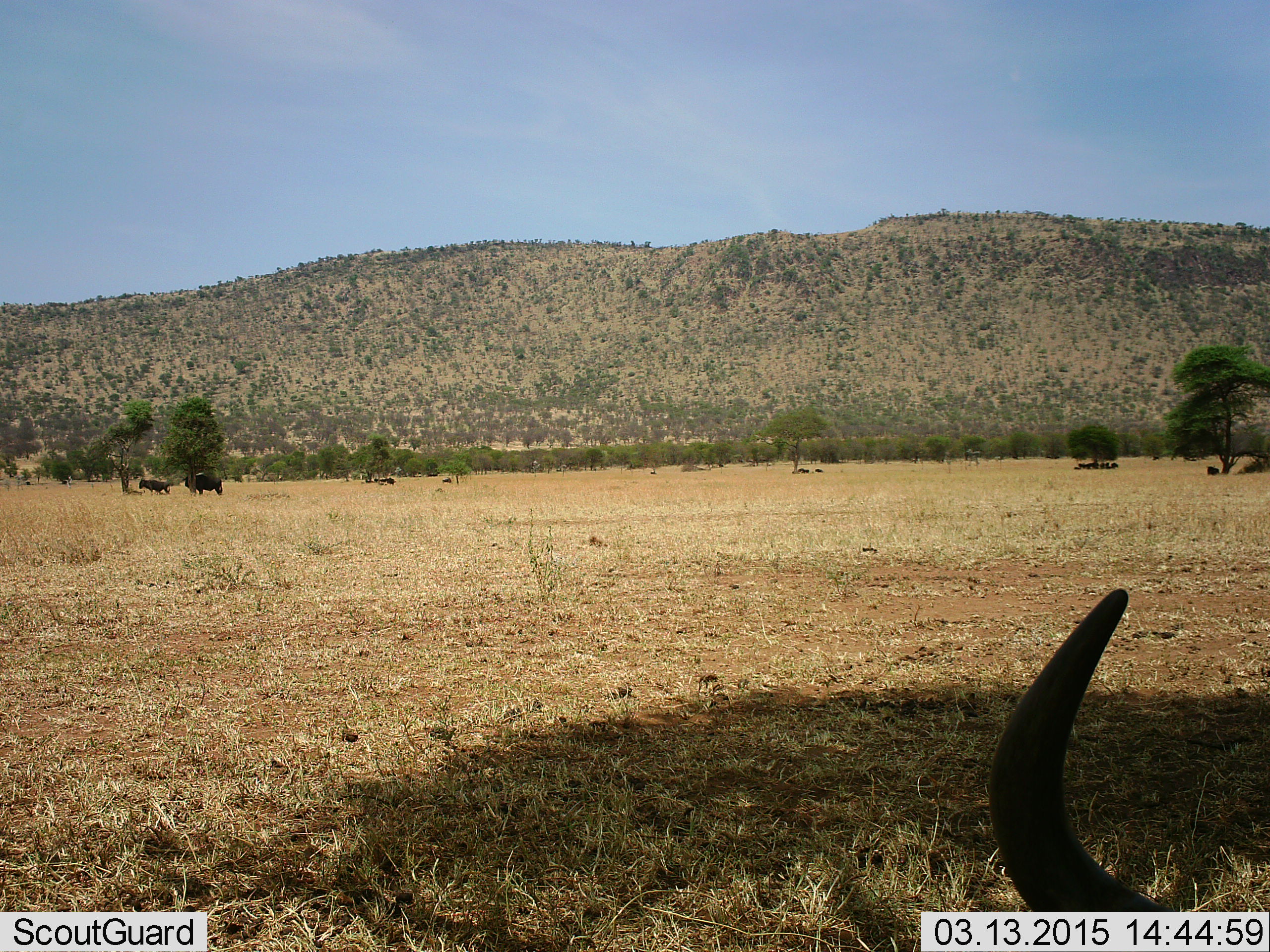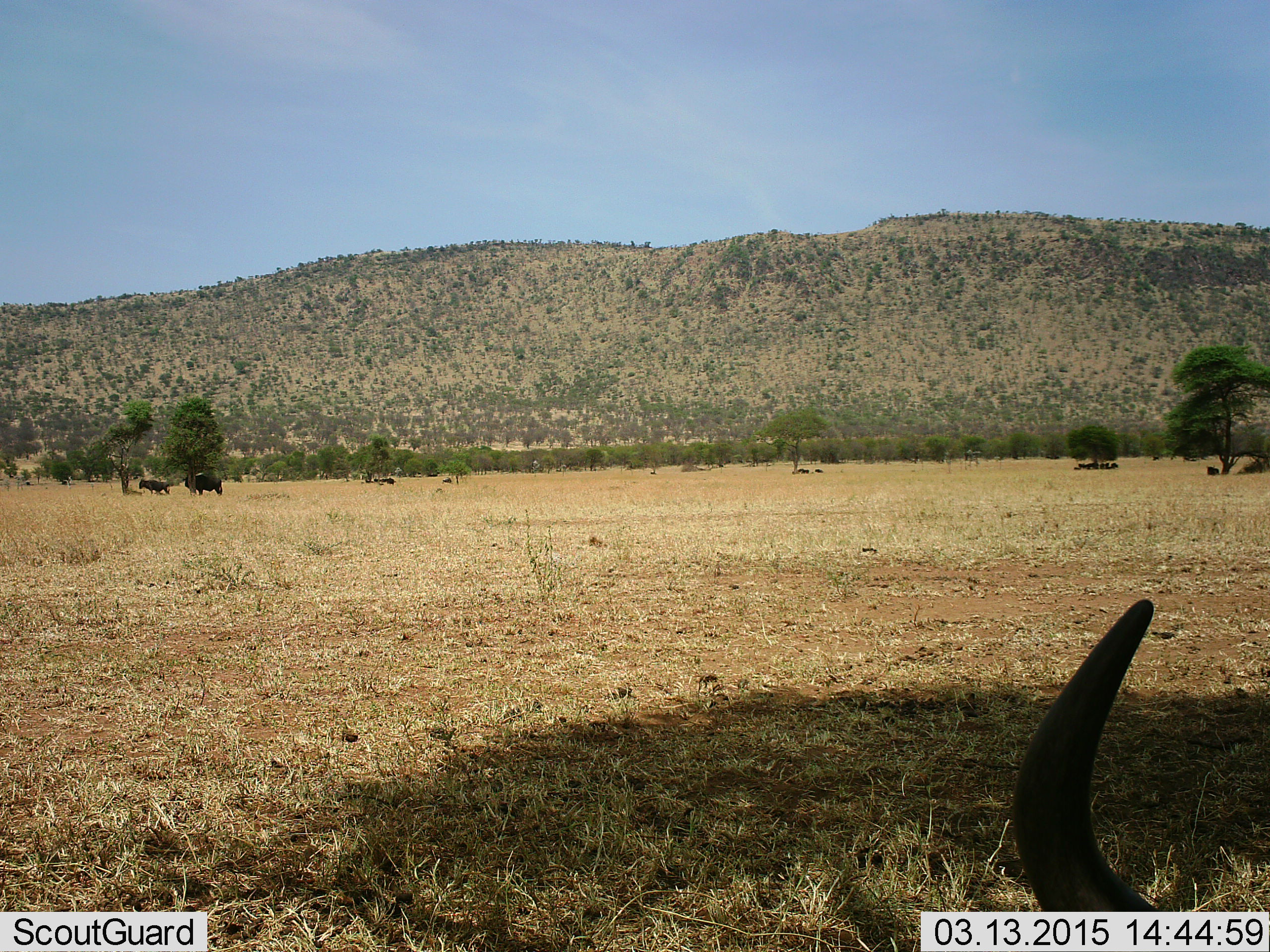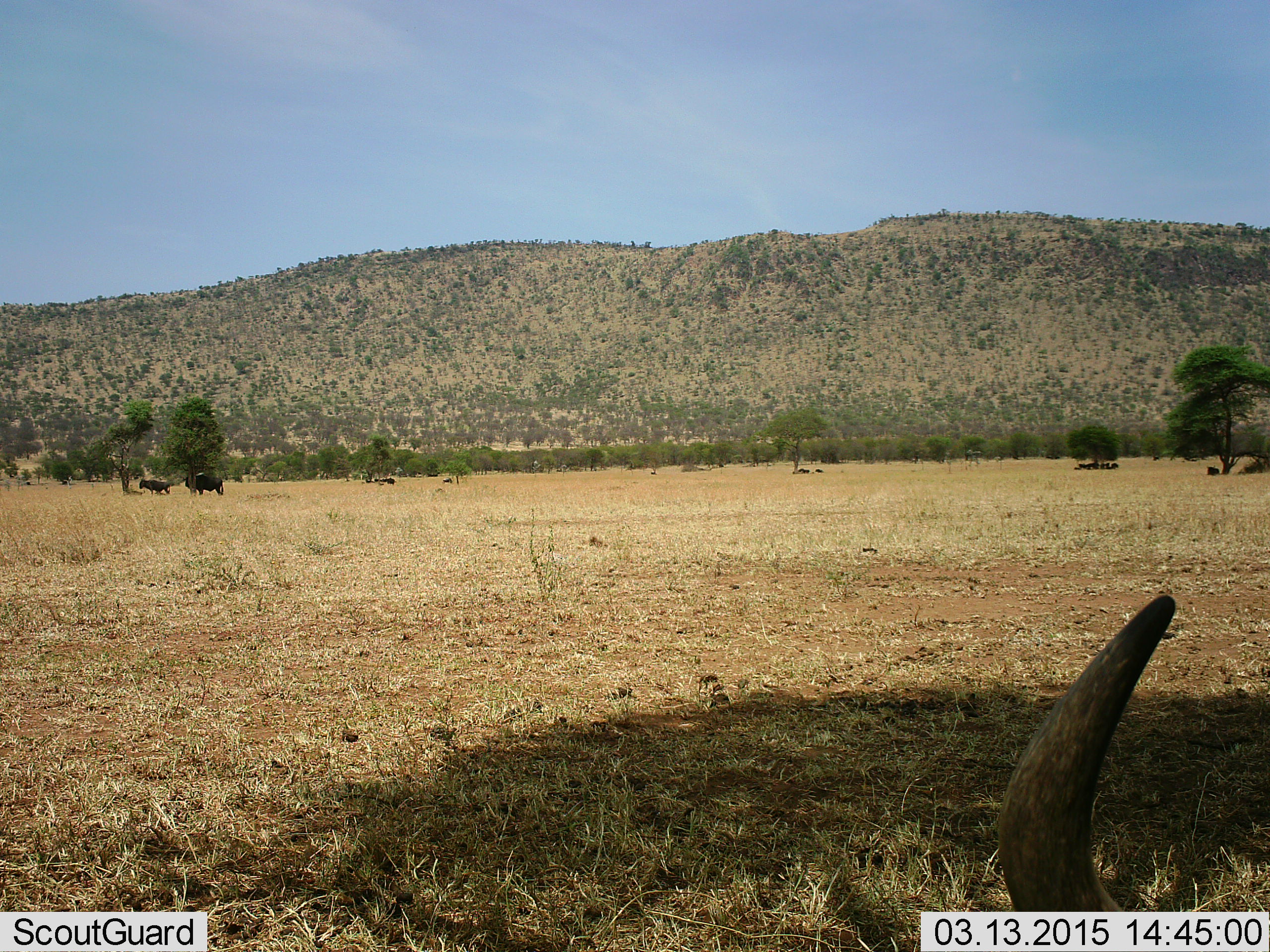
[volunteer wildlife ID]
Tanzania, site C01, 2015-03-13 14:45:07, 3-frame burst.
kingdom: Animalia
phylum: Chordata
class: Mammalia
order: Artiodactyla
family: Bovidae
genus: Connochaetes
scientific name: Connochaetes taurinus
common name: blue wildebeest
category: wildebeest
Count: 3.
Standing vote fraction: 80%.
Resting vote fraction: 60%.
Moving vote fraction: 0%.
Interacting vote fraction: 0%.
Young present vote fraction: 10%.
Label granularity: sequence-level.